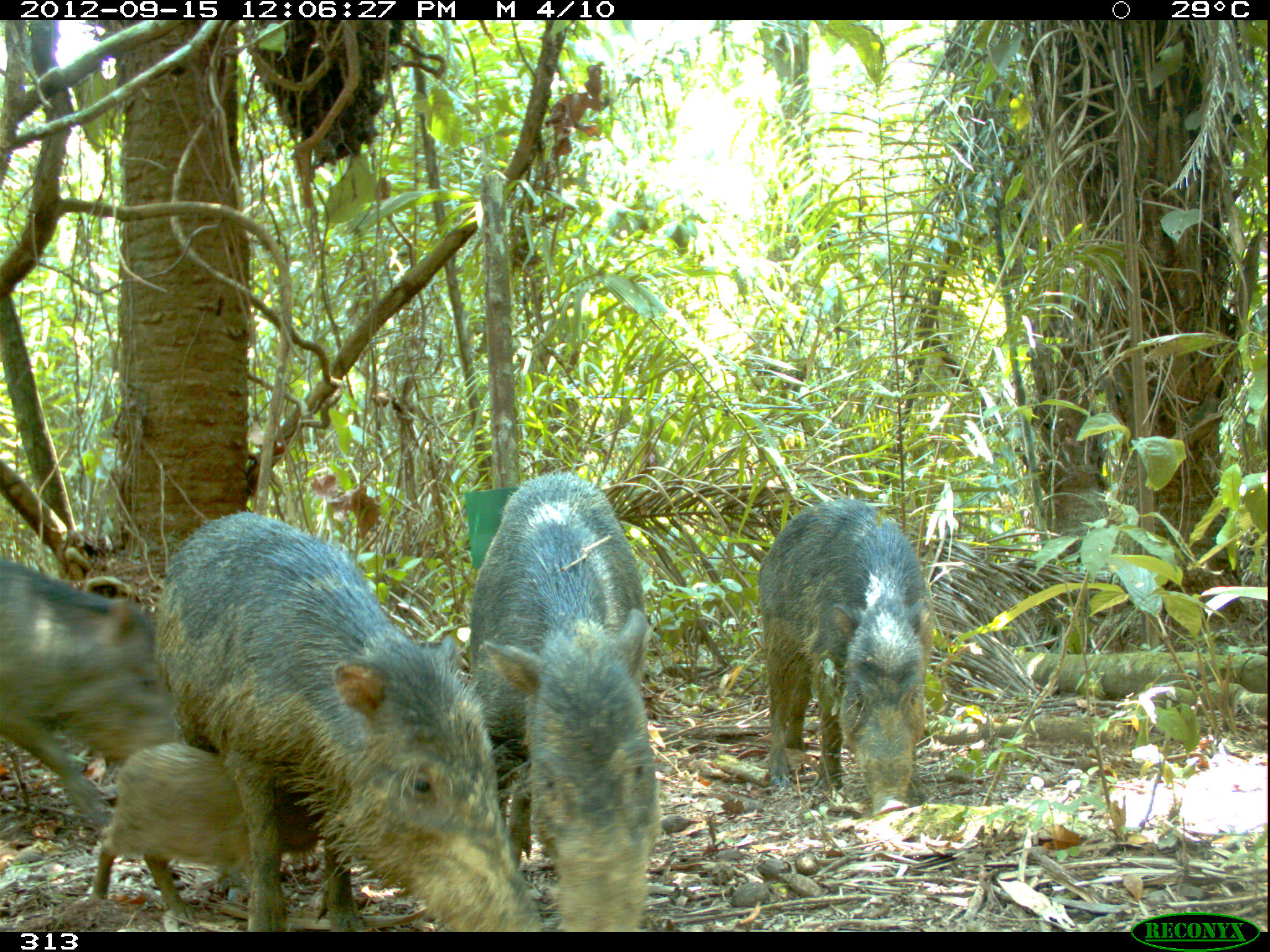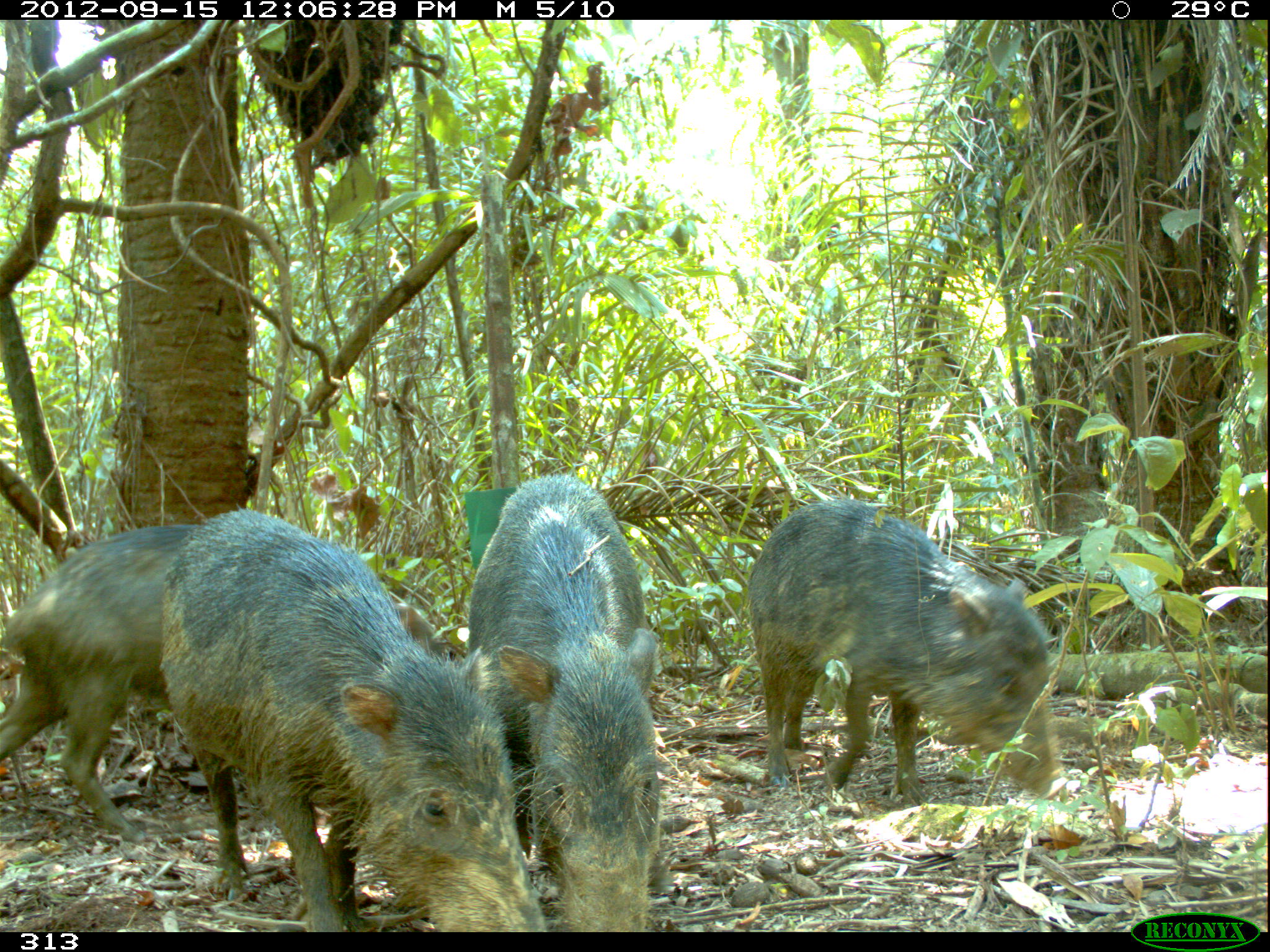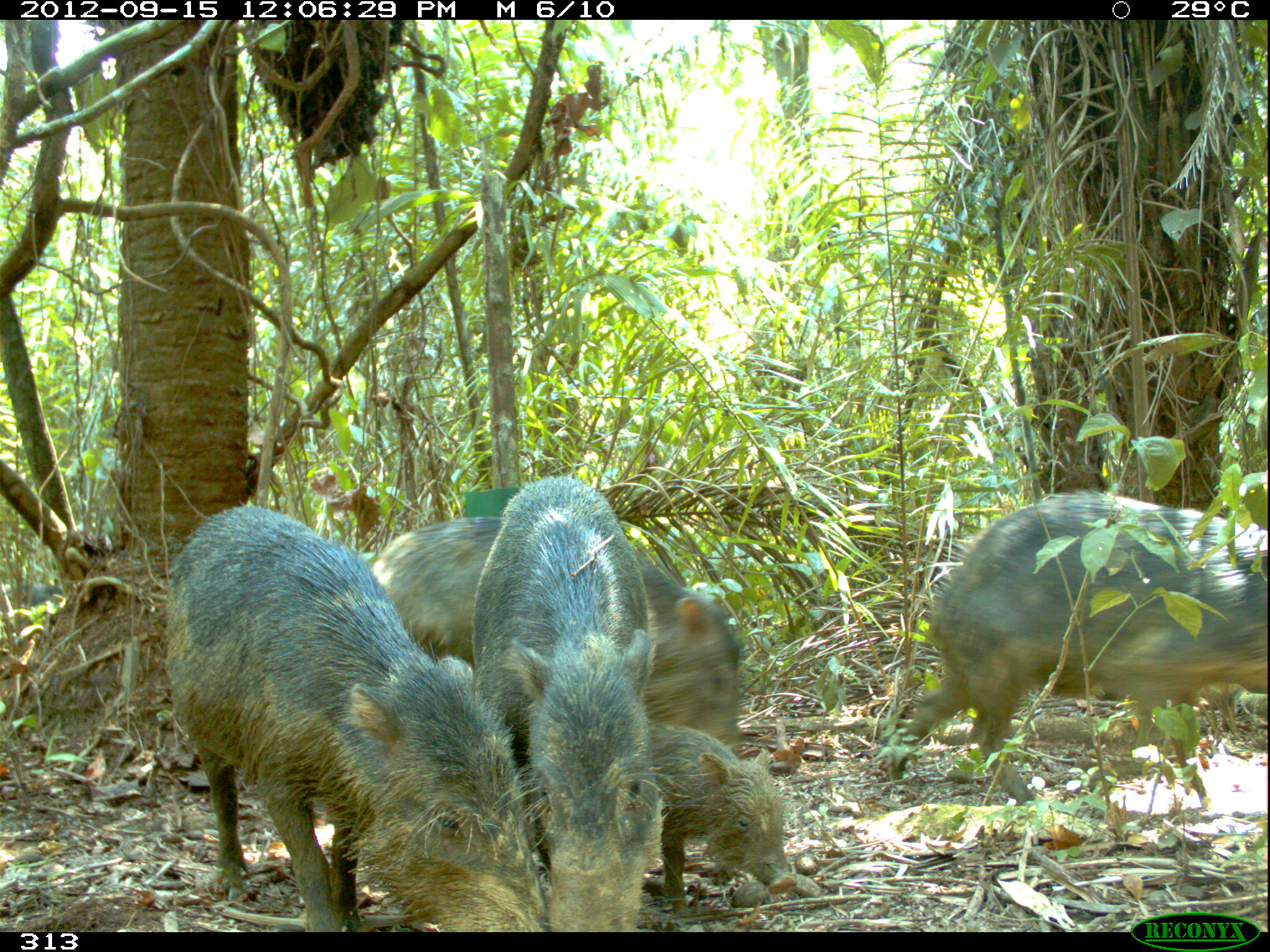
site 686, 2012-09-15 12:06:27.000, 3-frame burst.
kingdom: Animalia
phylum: Chordata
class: Mammalia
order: Artiodactyla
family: Tayassuidae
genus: Tayassu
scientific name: Tayassu pecari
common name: white-lipped peccary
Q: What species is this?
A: Tayassu pecari (white-lipped peccary).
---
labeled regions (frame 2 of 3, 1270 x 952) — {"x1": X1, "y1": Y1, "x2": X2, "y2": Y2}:
tayassu pecari: {"x1": 160, "y1": 510, "x2": 543, "y2": 932}; {"x1": 0, "y1": 521, "x2": 451, "y2": 838}; {"x1": 746, "y1": 499, "x2": 1067, "y2": 801}; {"x1": 468, "y1": 474, "x2": 671, "y2": 932}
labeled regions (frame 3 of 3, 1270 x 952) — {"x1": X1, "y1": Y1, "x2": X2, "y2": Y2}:
tayassu pecari: {"x1": 166, "y1": 503, "x2": 545, "y2": 932}; {"x1": 887, "y1": 492, "x2": 1267, "y2": 803}; {"x1": 473, "y1": 476, "x2": 664, "y2": 932}; {"x1": 375, "y1": 515, "x2": 742, "y2": 741}; {"x1": 650, "y1": 720, "x2": 798, "y2": 911}; {"x1": 22, "y1": 575, "x2": 61, "y2": 606}